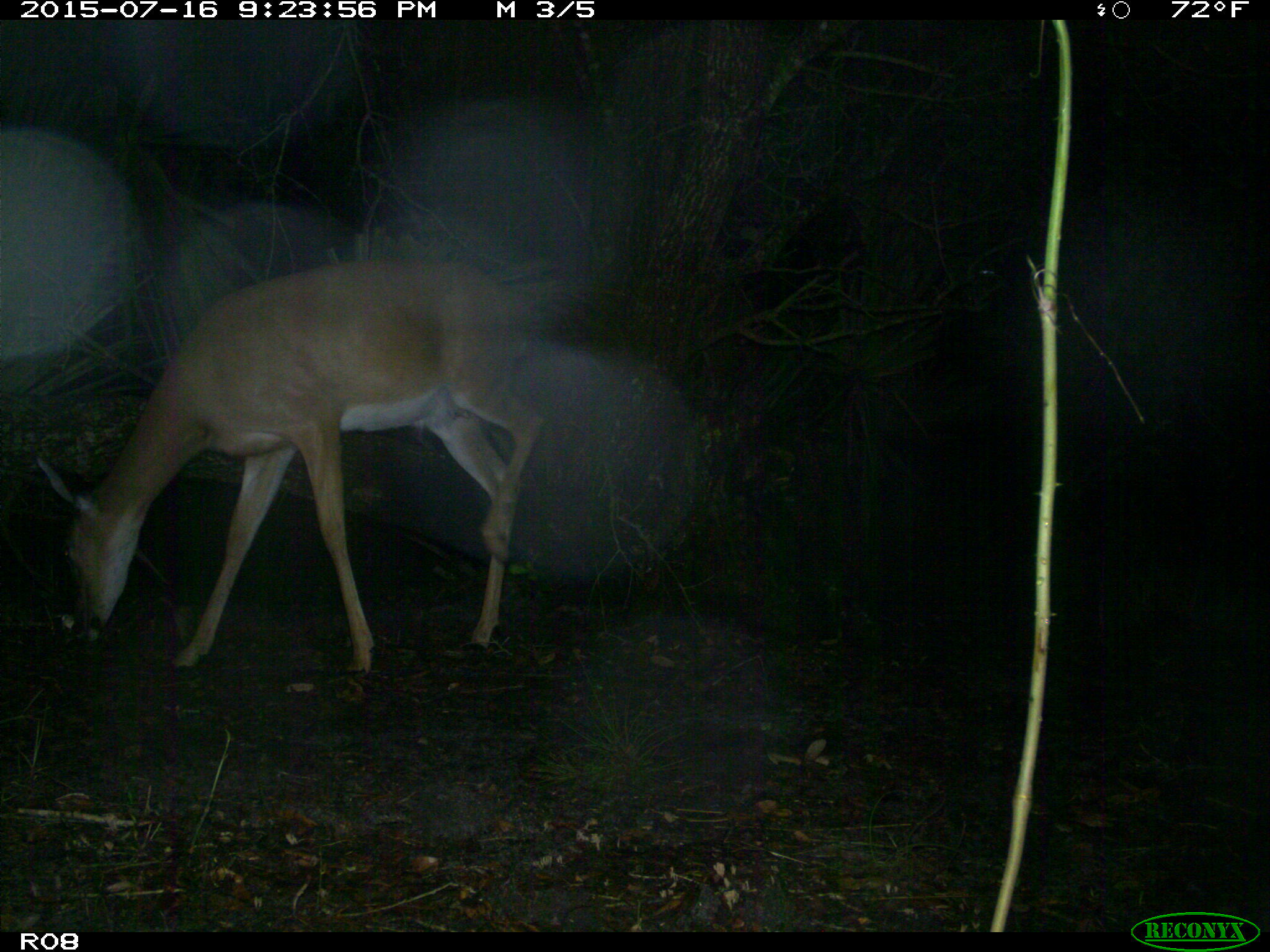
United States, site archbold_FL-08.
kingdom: Animalia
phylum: Chordata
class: Mammalia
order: Artiodactyla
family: Cervidae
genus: Odocoileus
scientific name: Odocoileus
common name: deer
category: unidentified deer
Unidentified deer (deer) (Odocoileus).